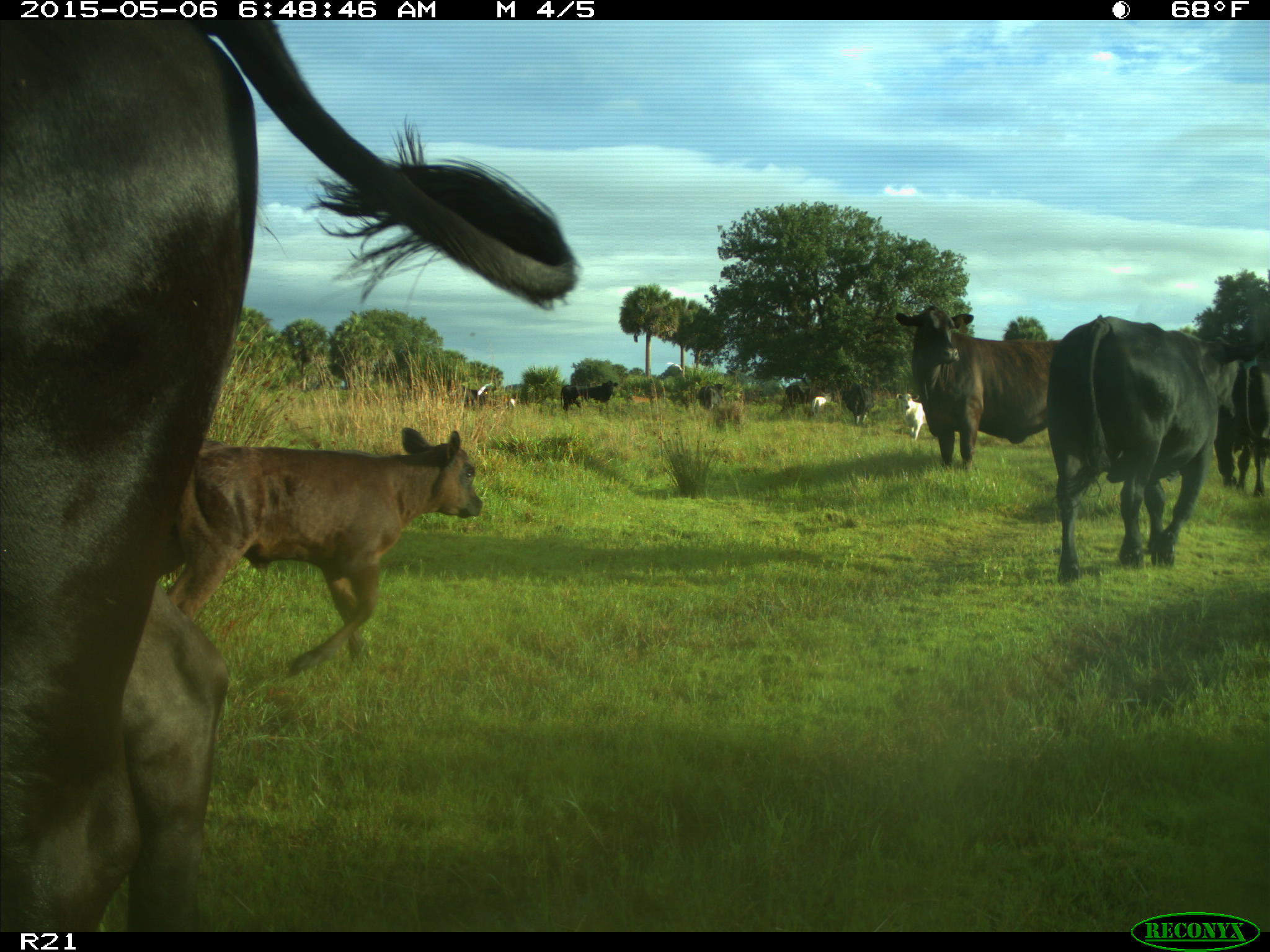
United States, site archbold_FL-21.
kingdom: Animalia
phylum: Chordata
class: Mammalia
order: Artiodactyla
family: Bovidae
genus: Bos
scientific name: Bos taurus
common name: domestic cow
Bos taurus (domestic cow).